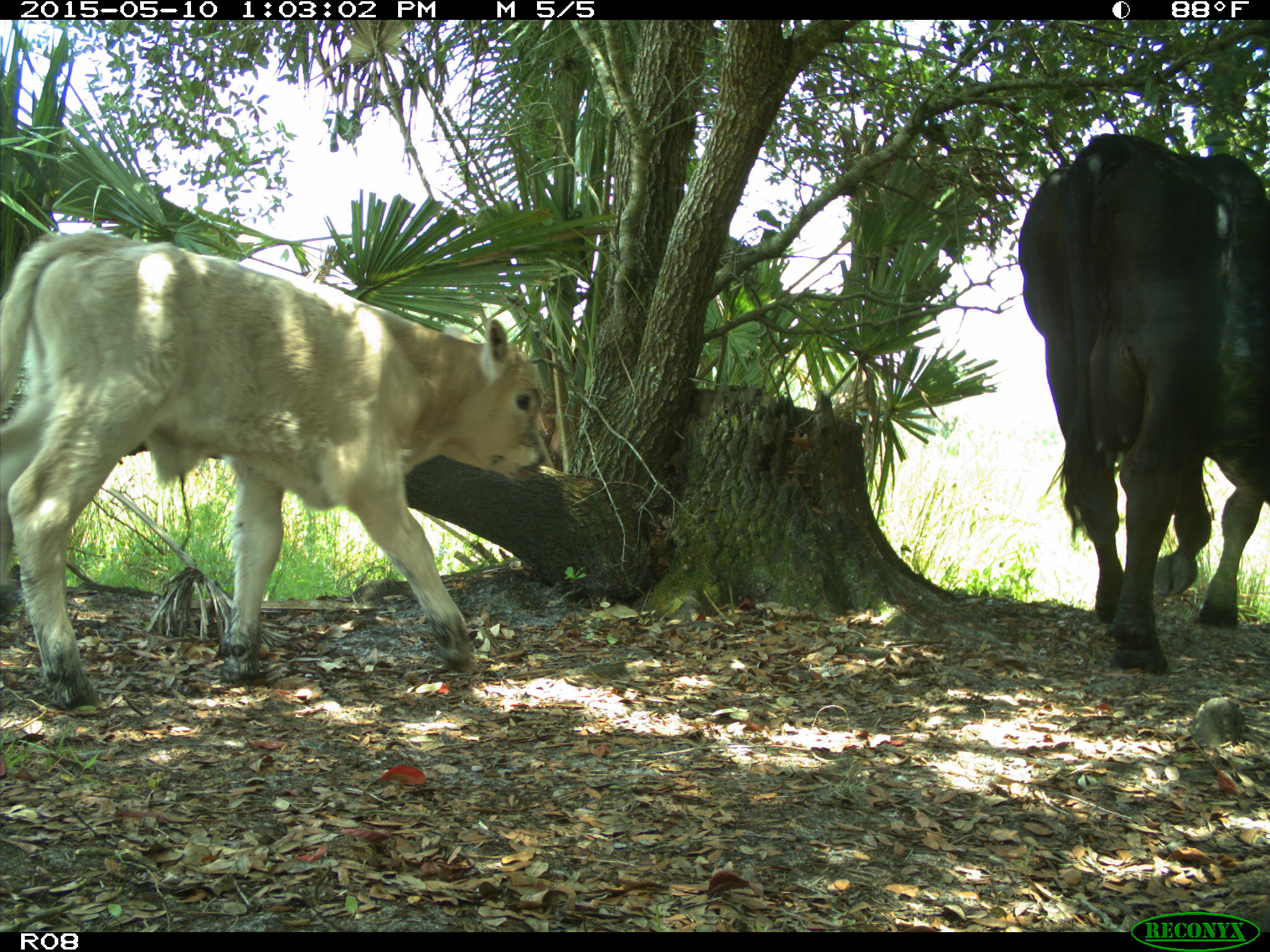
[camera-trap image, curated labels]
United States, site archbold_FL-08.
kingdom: Animalia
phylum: Chordata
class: Mammalia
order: Artiodactyla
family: Bovidae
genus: Bos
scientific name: Bos taurus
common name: domestic cow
Bos taurus (domestic cow).